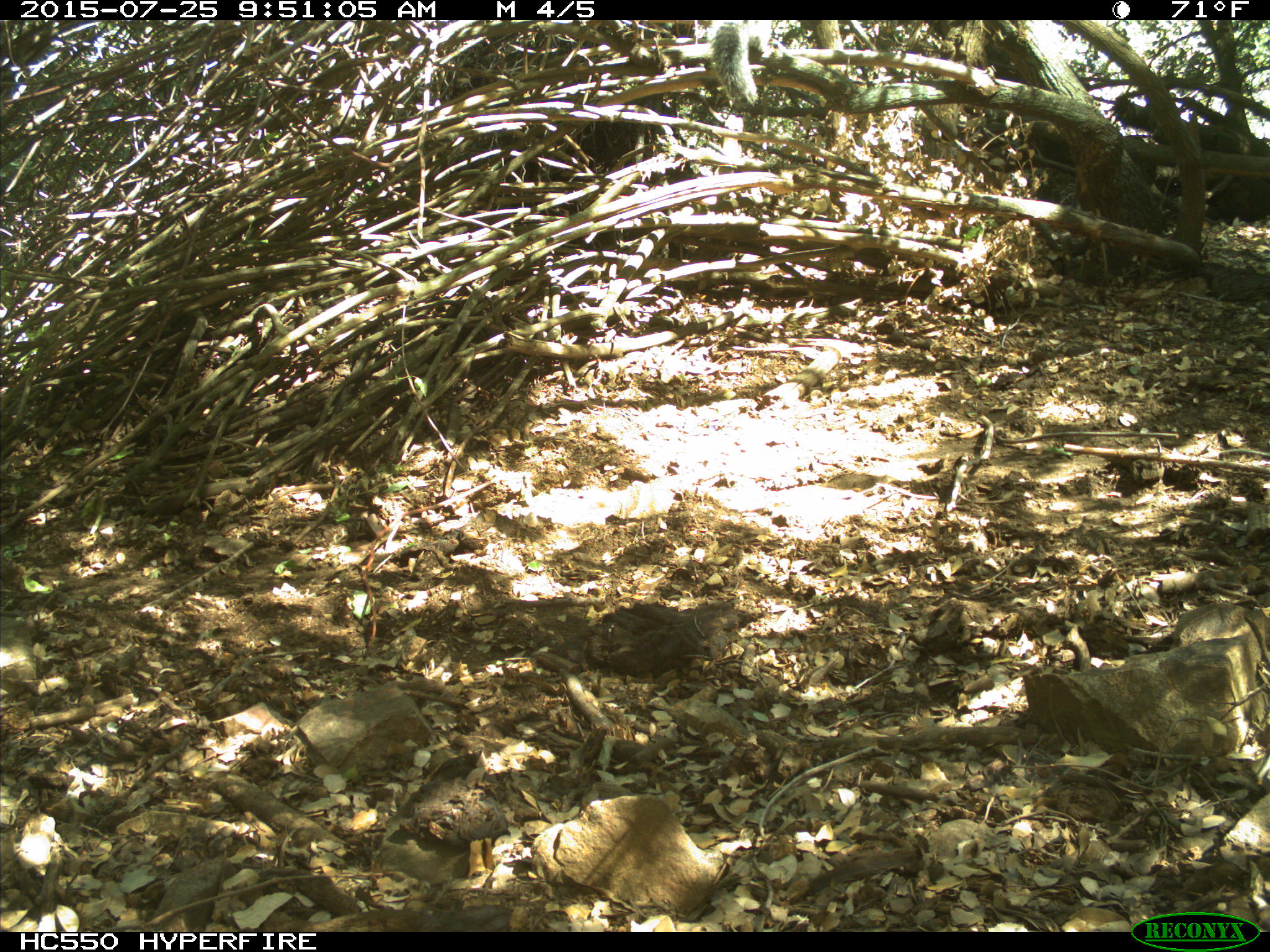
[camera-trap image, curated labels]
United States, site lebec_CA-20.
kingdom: Animalia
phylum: Chordata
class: Mammalia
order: Rodentia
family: Sciuridae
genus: Sciurus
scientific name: Sciurus carolinensis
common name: eastern gray squirrel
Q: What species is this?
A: Sciurus carolinensis (eastern gray squirrel).